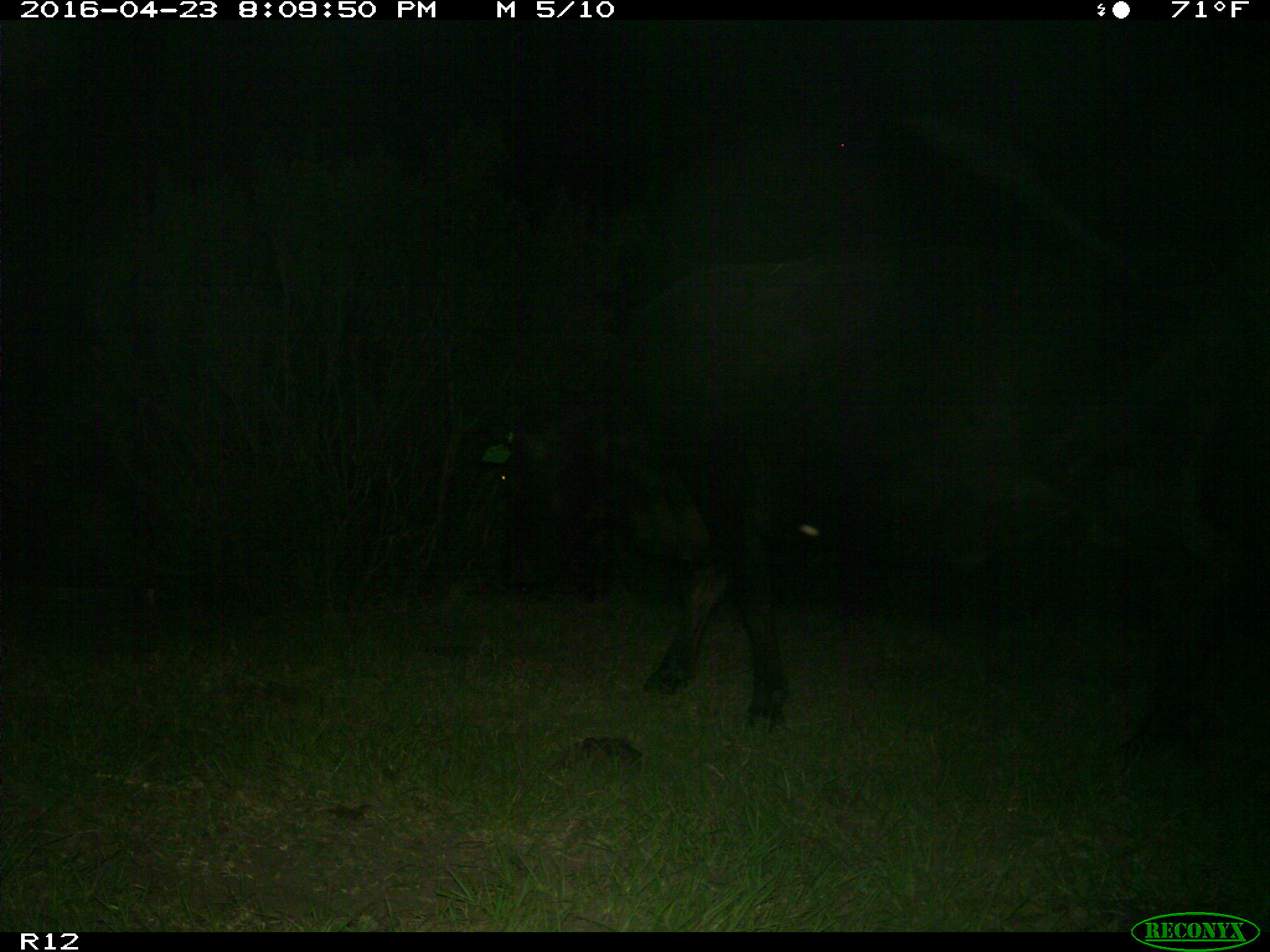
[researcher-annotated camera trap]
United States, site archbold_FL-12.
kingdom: Animalia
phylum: Chordata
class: Mammalia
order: Artiodactyla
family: Bovidae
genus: Bos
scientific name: Bos taurus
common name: domestic cow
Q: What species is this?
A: Bos taurus (domestic cow).